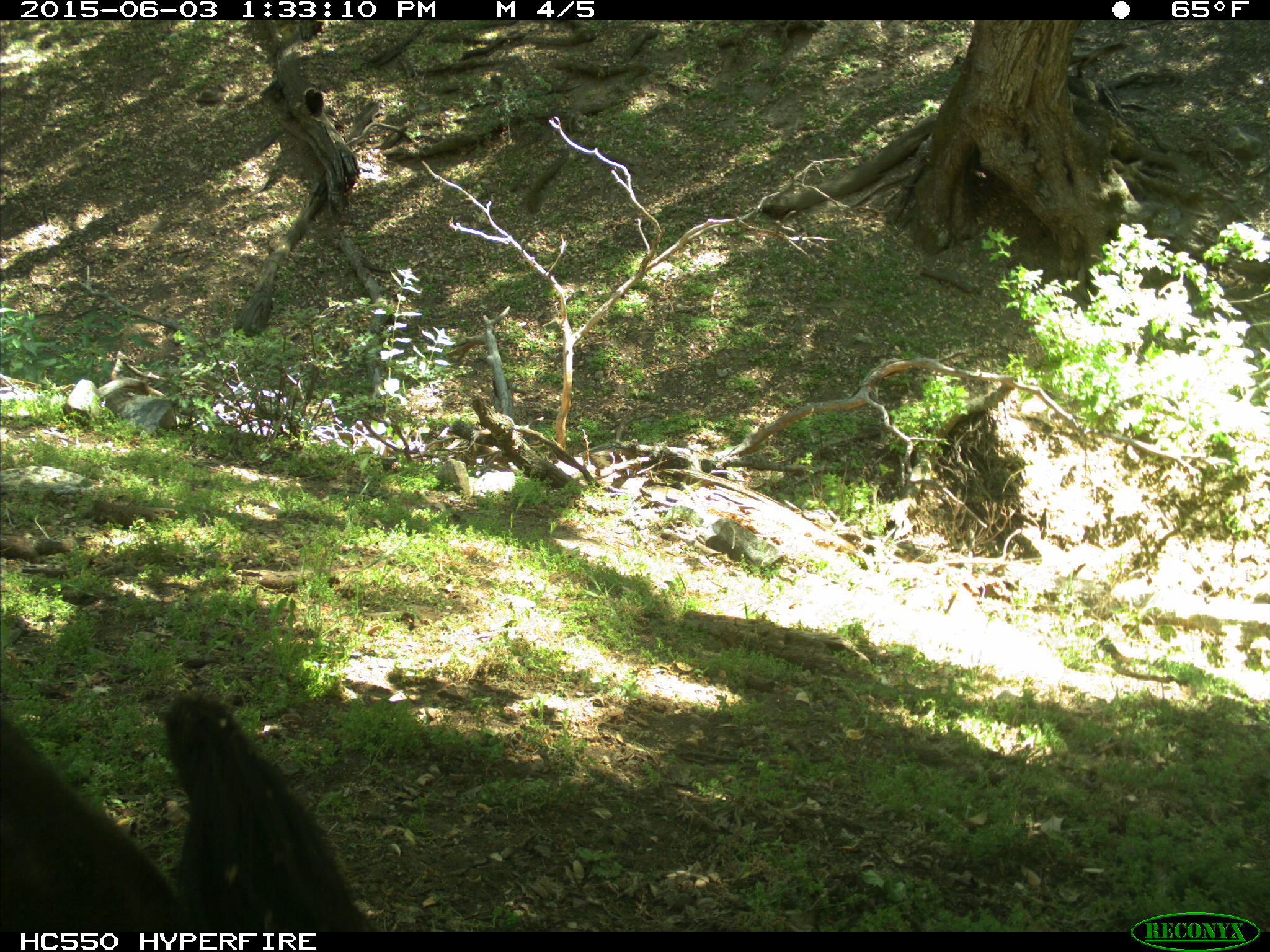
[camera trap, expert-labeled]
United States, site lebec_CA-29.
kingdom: Animalia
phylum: Chordata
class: Mammalia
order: Artiodactyla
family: Bovidae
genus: Bos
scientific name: Bos taurus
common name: domestic cow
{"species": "Bos taurus (domestic cow)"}